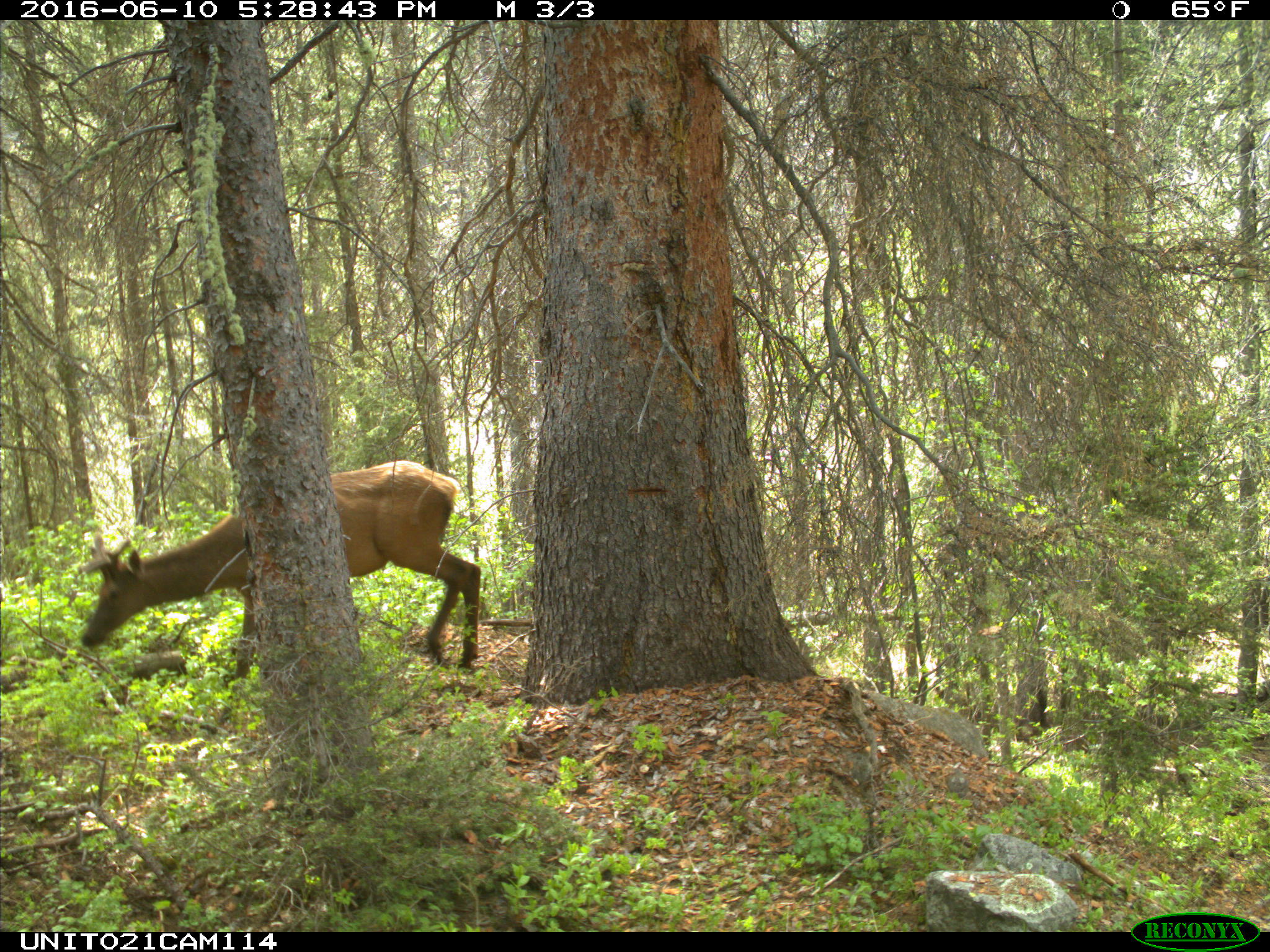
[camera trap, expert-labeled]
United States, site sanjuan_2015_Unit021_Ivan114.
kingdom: Animalia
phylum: Chordata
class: Mammalia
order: Artiodactyla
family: Cervidae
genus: Cervus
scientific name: Cervus elaphus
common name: red deer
Cervus elaphus (red deer).